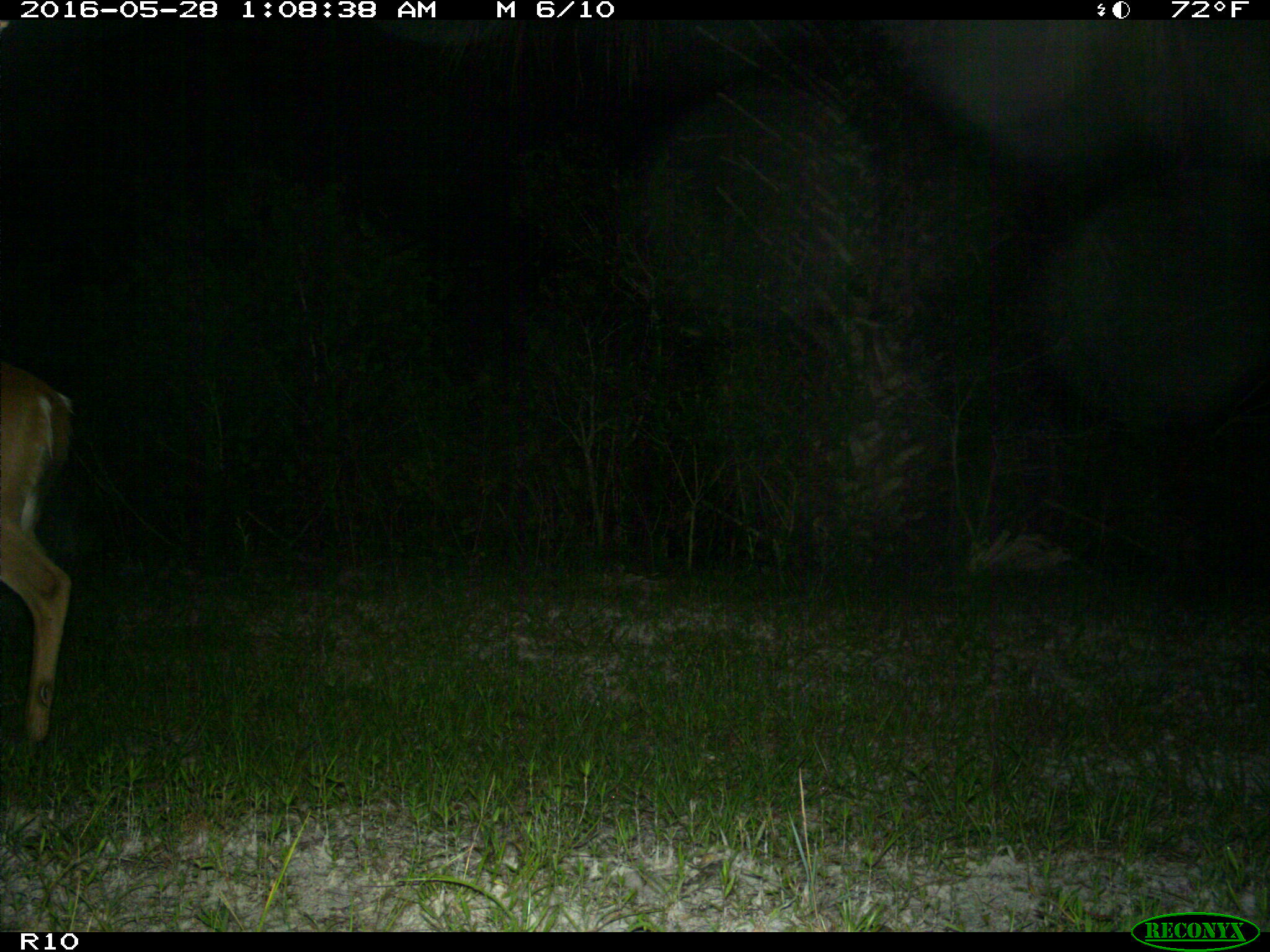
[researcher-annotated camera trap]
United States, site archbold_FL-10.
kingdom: Animalia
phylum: Chordata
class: Mammalia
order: Artiodactyla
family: Cervidae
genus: Odocoileus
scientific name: Odocoileus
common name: deer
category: unidentified deer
Unidentified deer (deer) (Odocoileus).